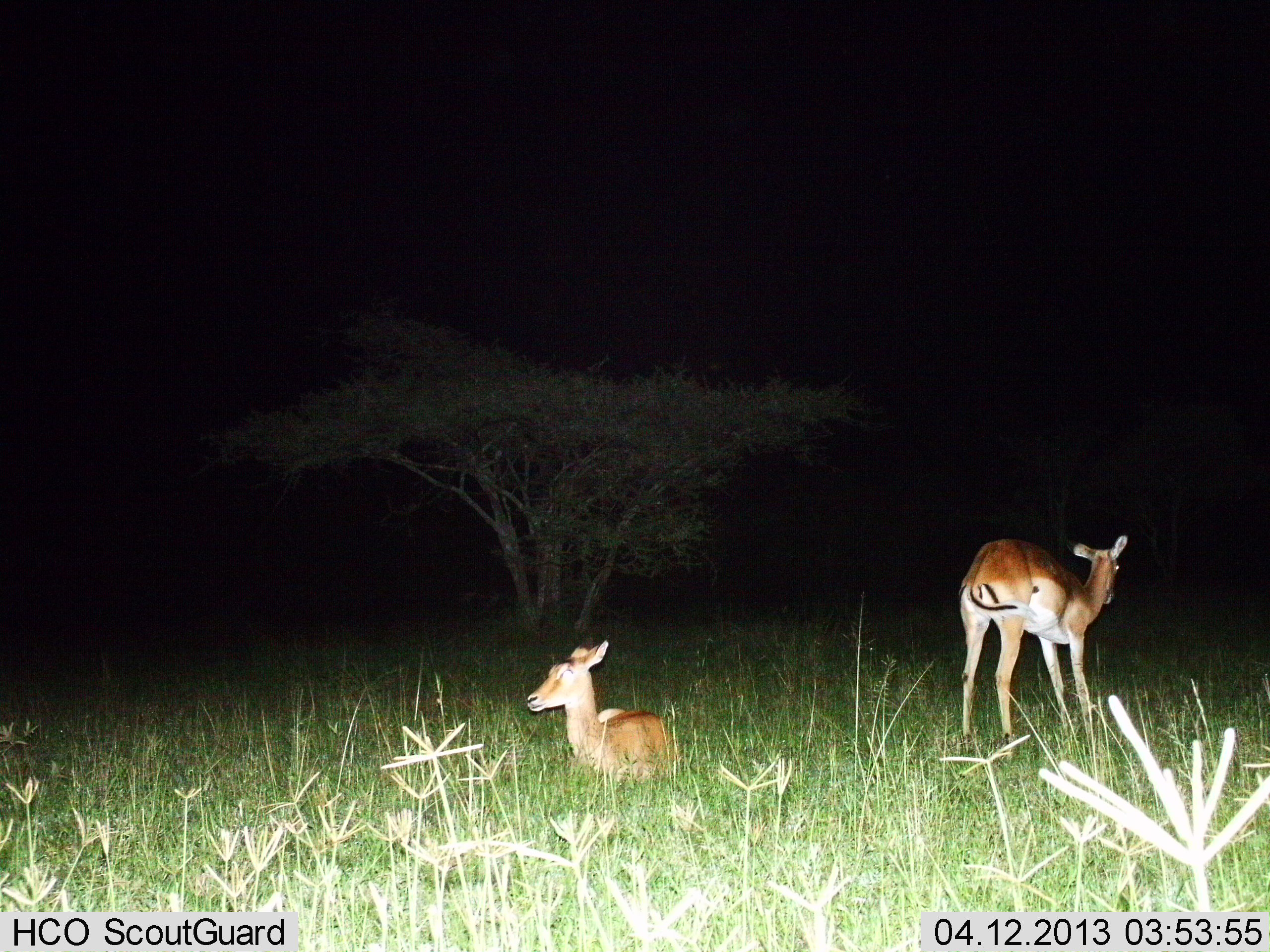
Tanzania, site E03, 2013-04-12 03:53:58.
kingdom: Animalia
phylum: Chordata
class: Mammalia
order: Artiodactyla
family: Bovidae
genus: Aepyceros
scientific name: Aepyceros melampus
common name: impala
Impala (Aepyceros melampus), count 2. Behavior (volunteer vote fractions): standing 100%, resting 100%, moving 0%, interacting 0%. Young present (vote fraction): 7%. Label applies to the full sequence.